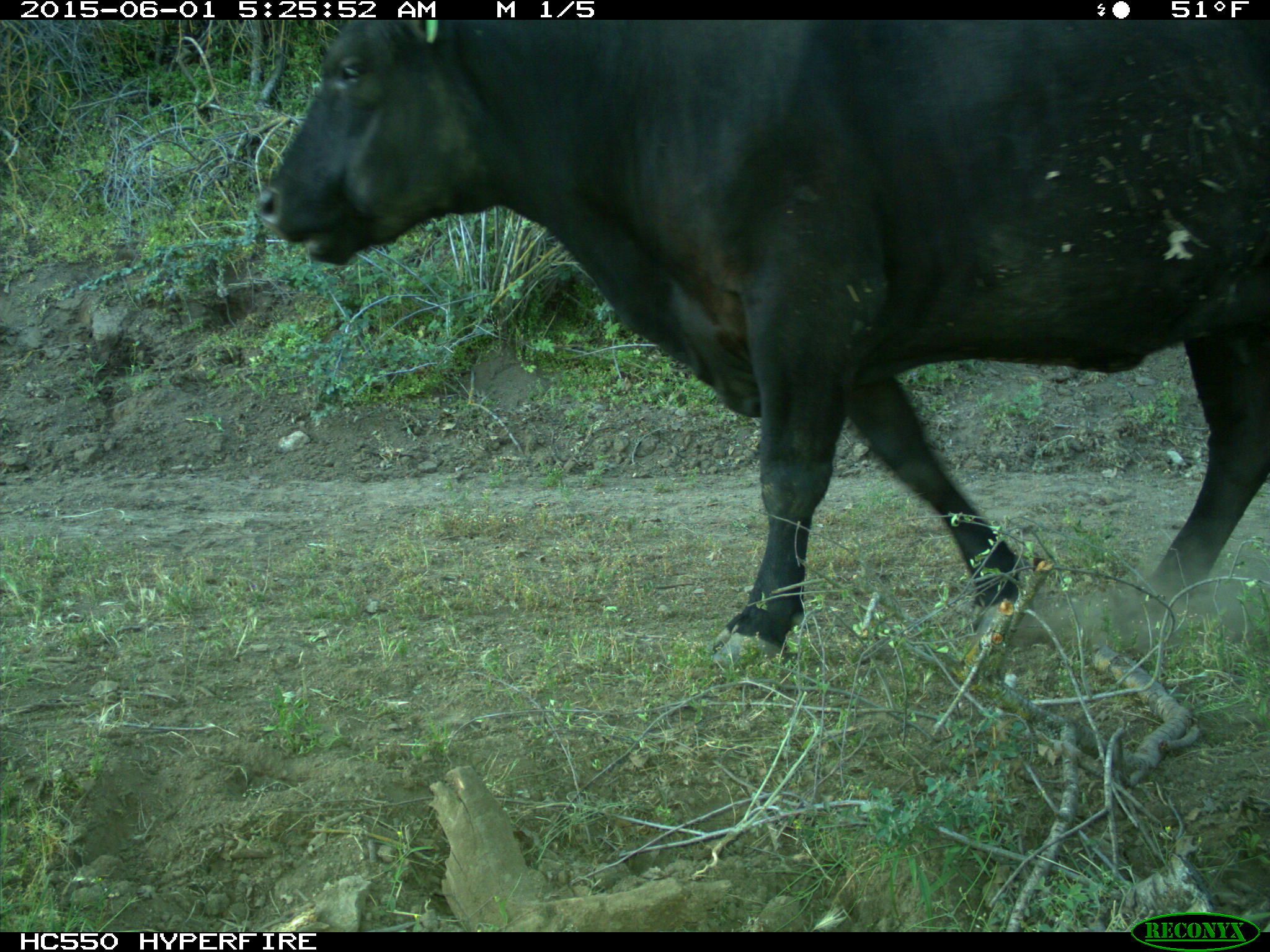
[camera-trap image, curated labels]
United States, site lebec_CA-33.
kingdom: Animalia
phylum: Chordata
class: Mammalia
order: Artiodactyla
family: Bovidae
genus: Bos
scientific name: Bos taurus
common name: domestic cow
Bos taurus (domestic cow).